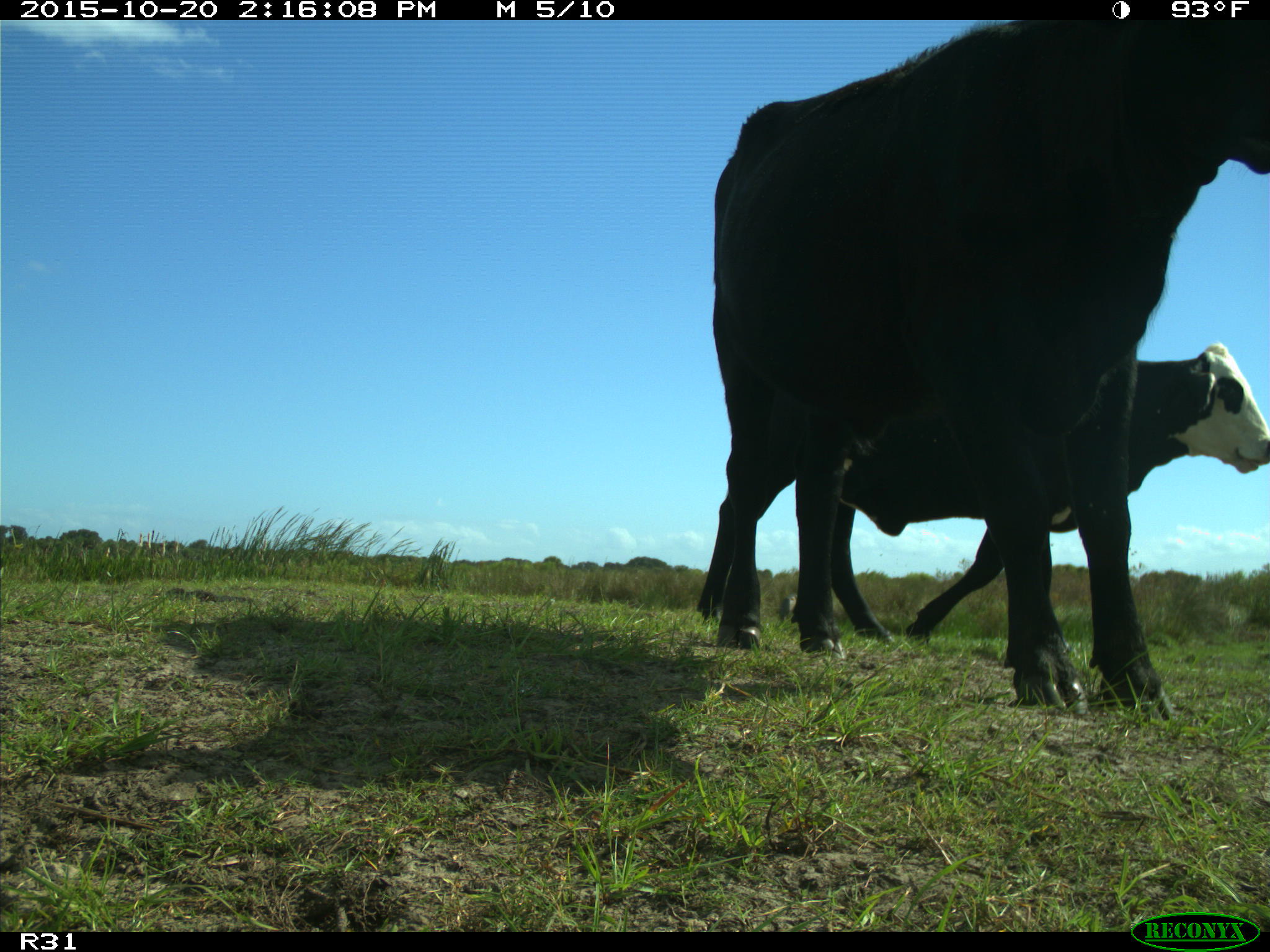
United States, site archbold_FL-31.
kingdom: Animalia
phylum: Chordata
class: Mammalia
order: Artiodactyla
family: Bovidae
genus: Bos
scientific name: Bos taurus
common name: domestic cow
Bos taurus (domestic cow).